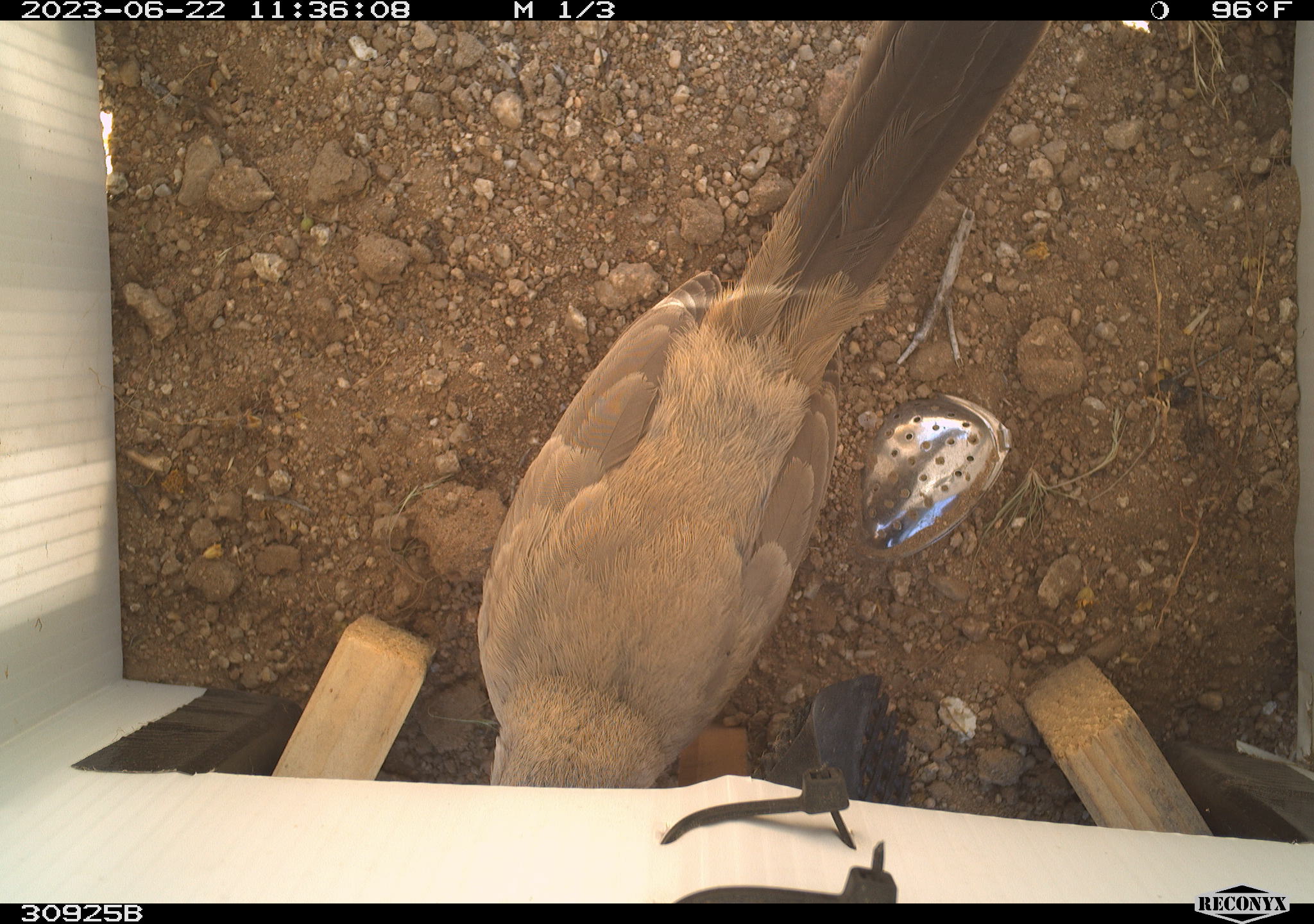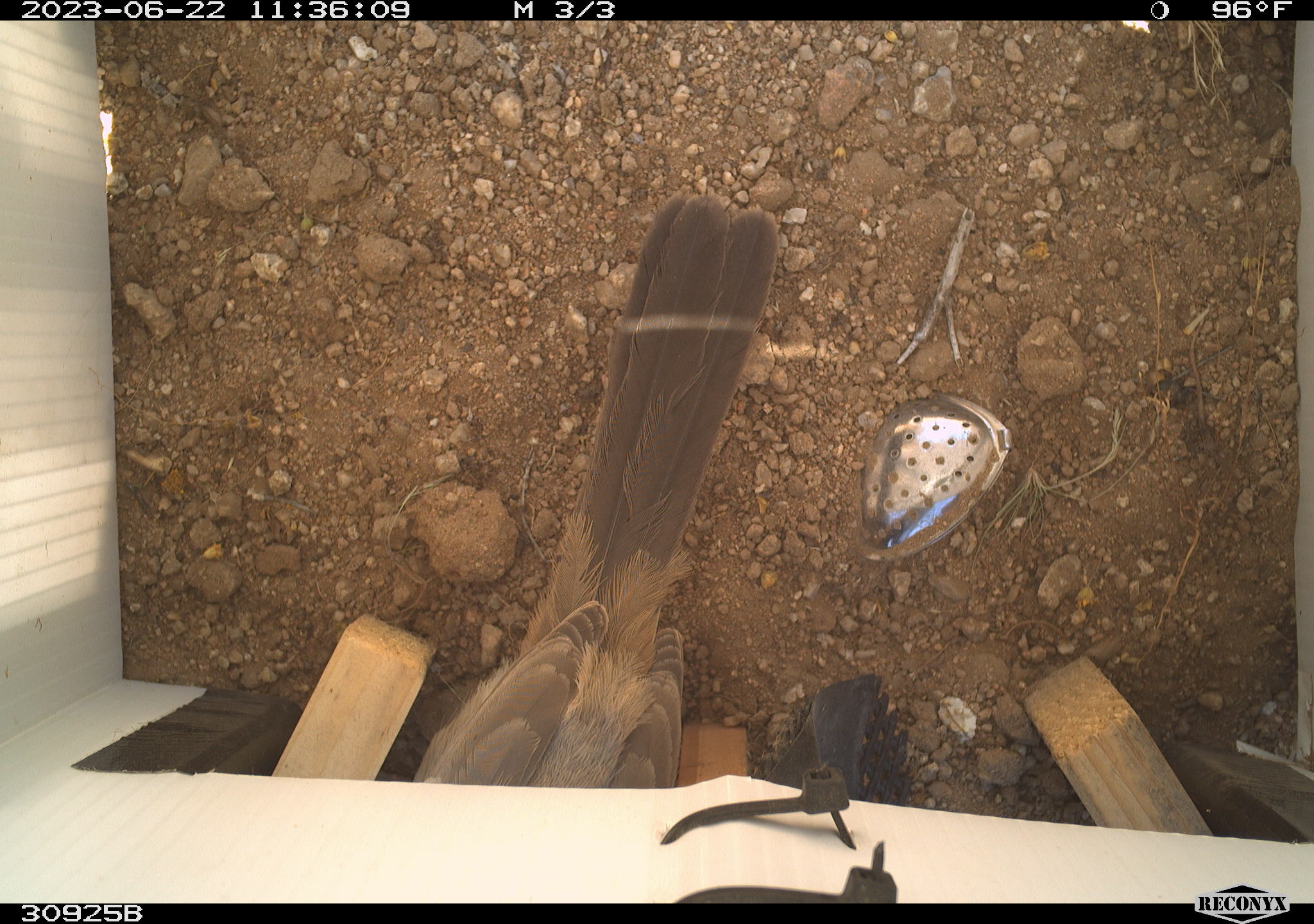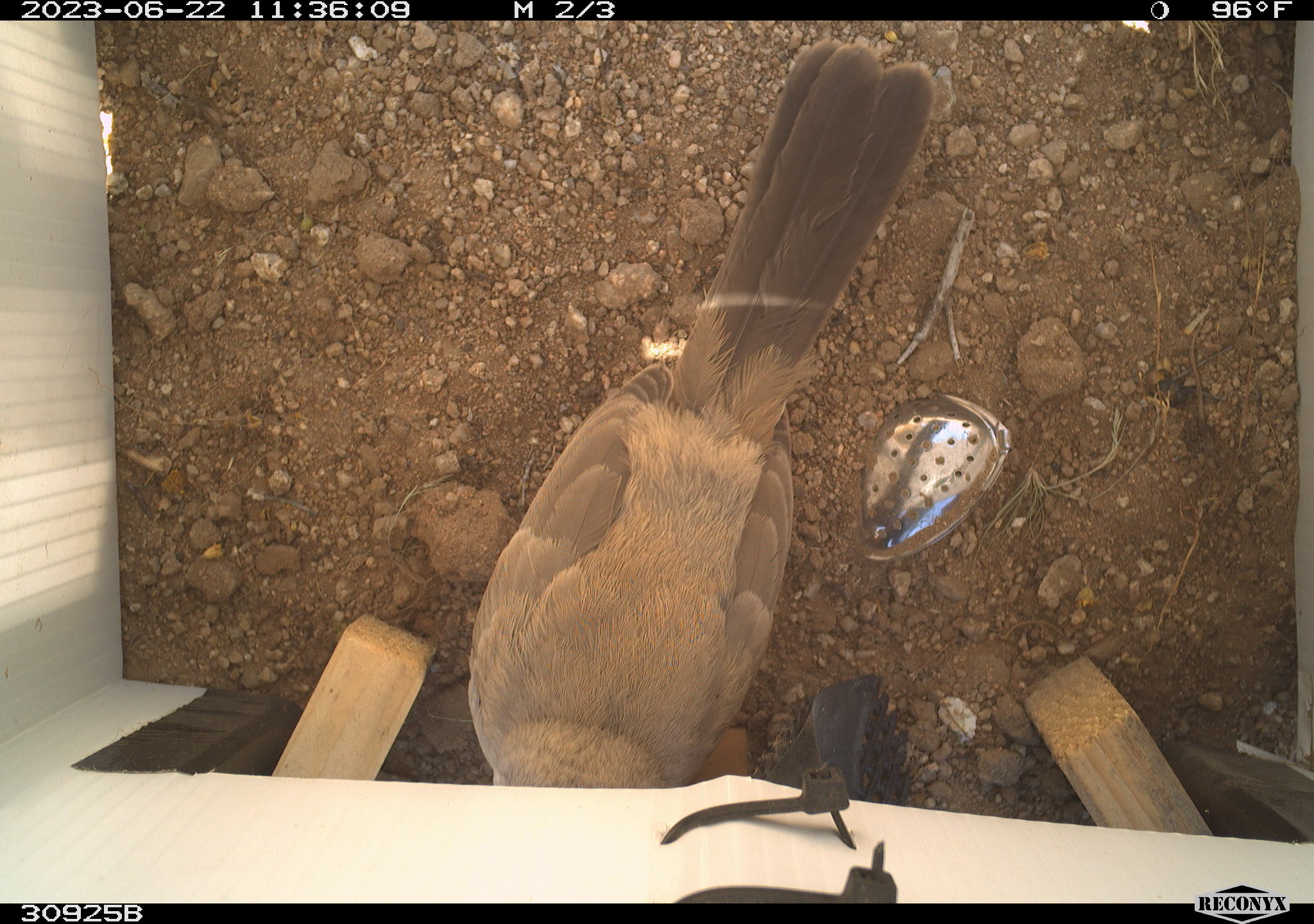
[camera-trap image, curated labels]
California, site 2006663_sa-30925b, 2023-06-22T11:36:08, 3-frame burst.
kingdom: Animalia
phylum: Chordata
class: Aves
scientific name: Aves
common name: bird